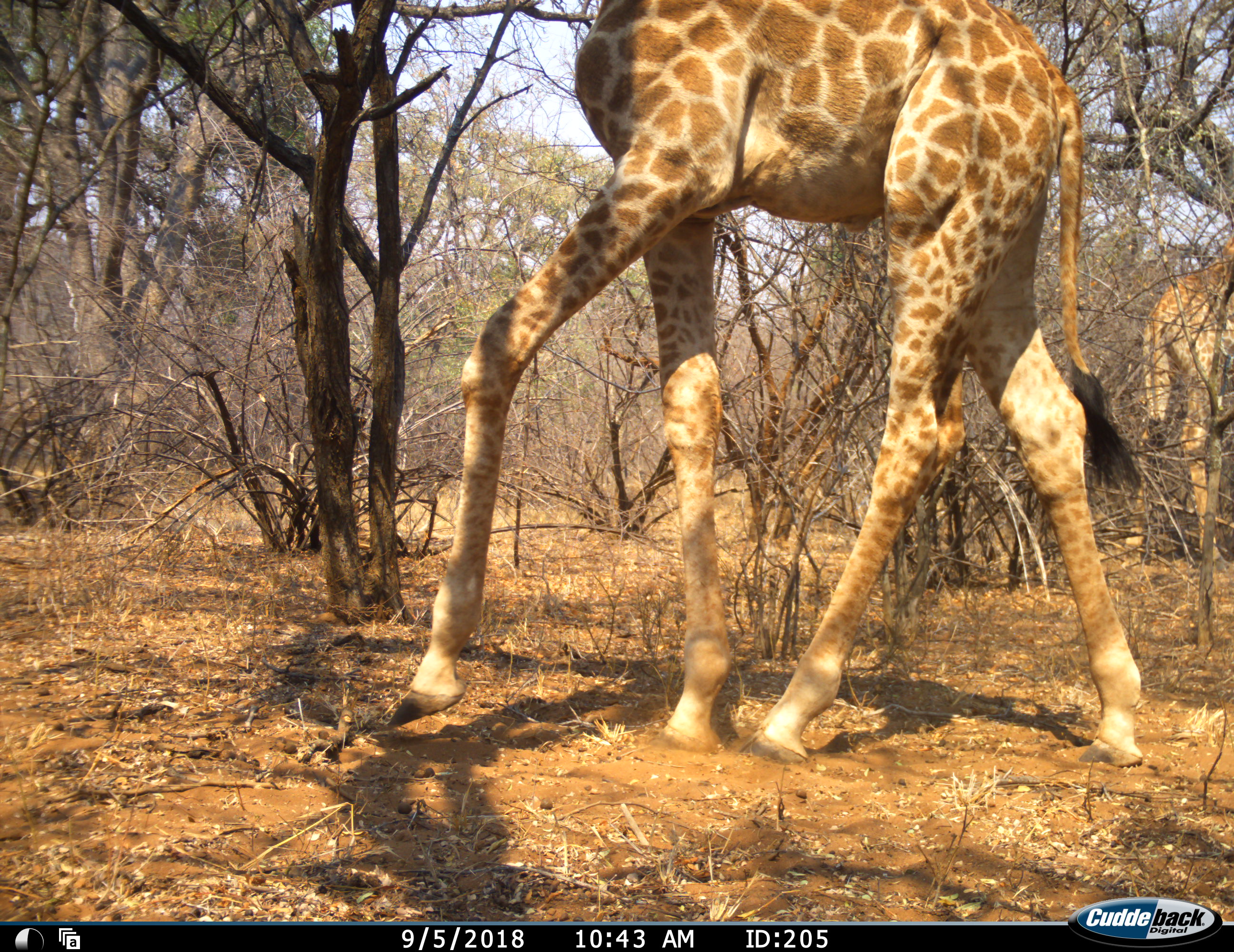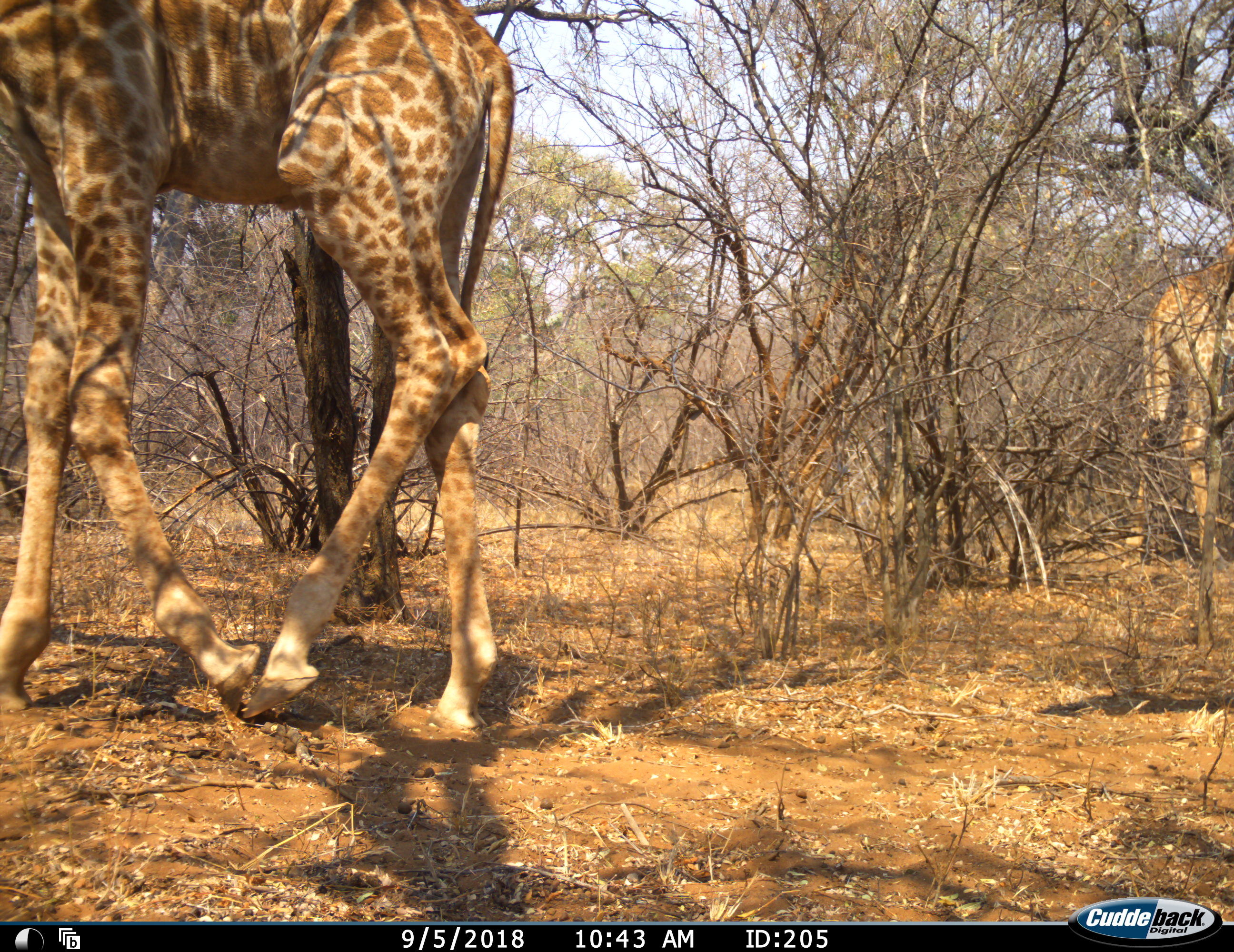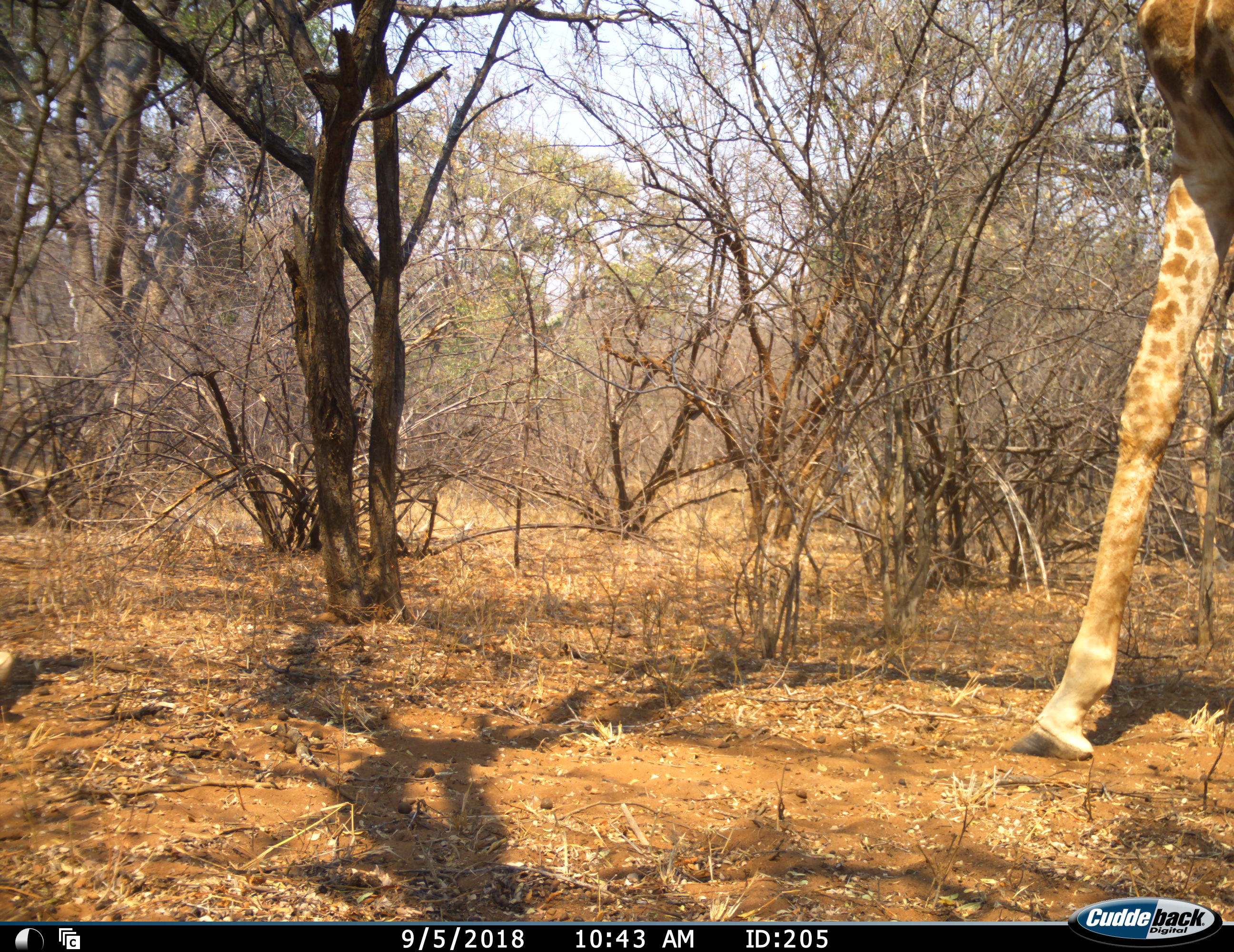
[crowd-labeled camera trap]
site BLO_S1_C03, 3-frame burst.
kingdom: Animalia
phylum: Chordata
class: Mammalia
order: Artiodactyla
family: Giraffidae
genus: Giraffa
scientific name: Giraffa camelopardalis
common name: giraffe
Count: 2.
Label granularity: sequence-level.